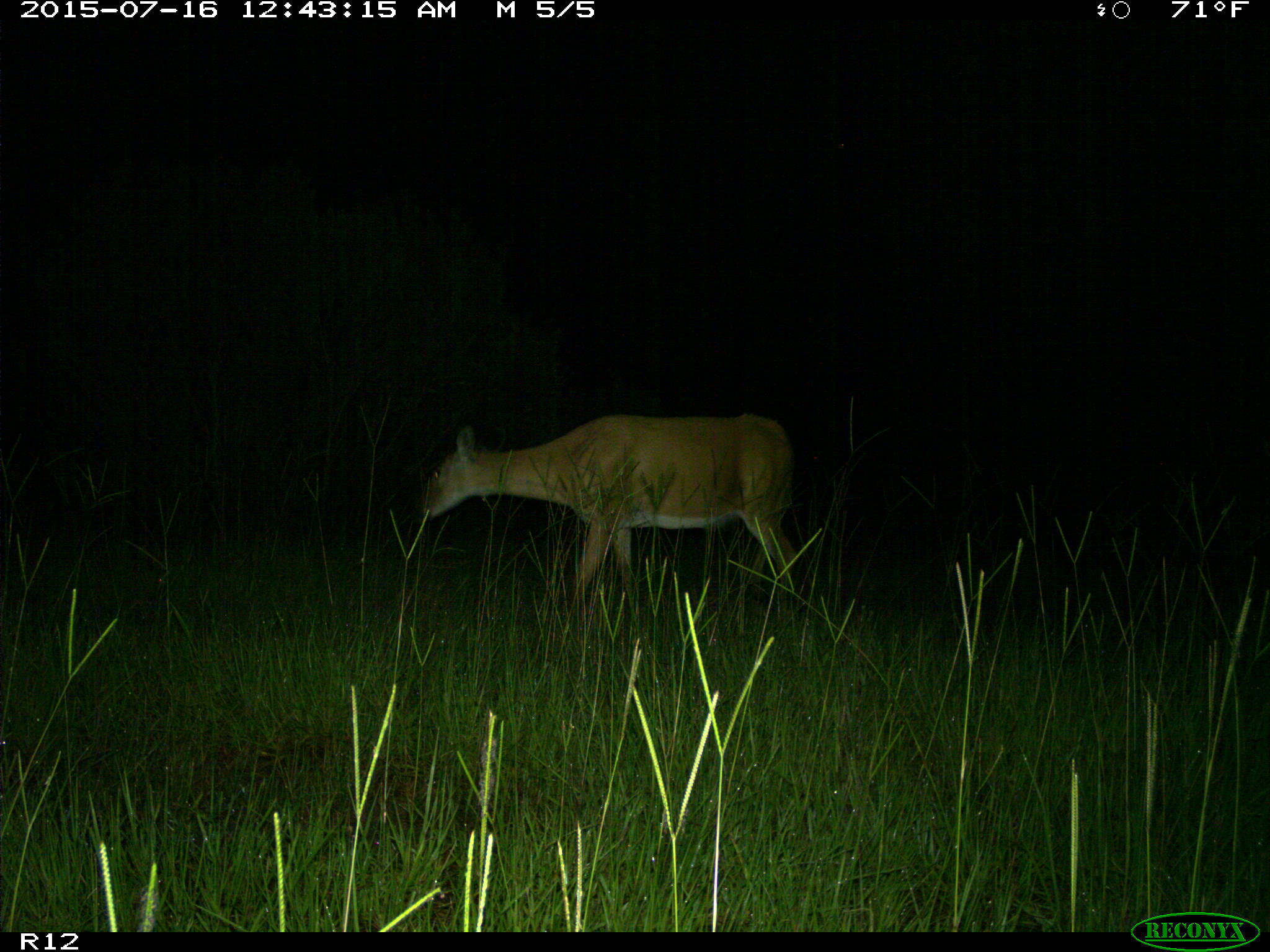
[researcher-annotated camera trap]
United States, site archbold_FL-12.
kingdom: Animalia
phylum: Chordata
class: Mammalia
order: Artiodactyla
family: Cervidae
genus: Odocoileus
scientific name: Odocoileus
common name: deer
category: unidentified deer